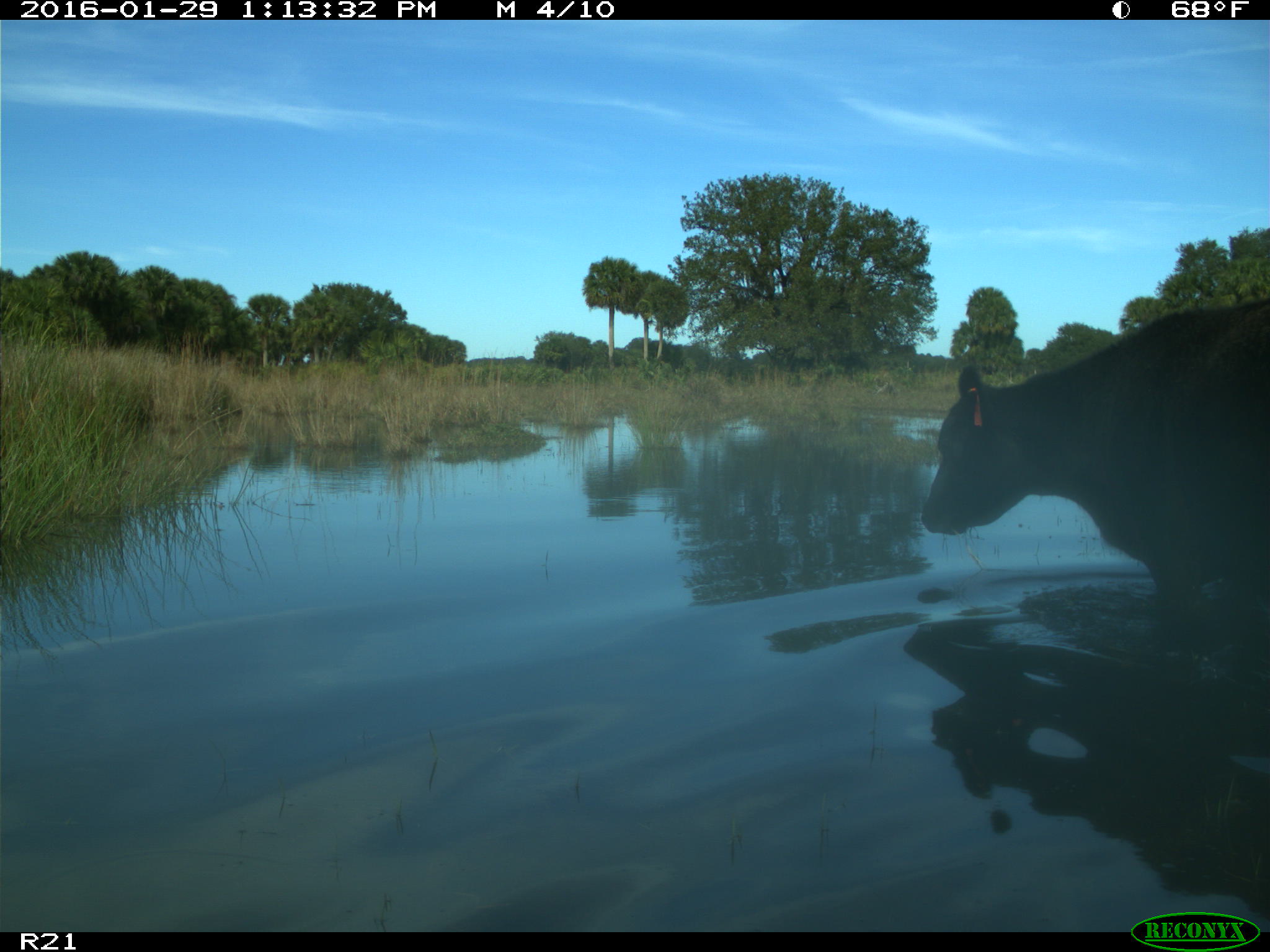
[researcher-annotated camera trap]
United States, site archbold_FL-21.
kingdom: Animalia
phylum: Chordata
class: Mammalia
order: Artiodactyla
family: Bovidae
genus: Bos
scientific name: Bos taurus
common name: domestic cow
Bos taurus (domestic cow).